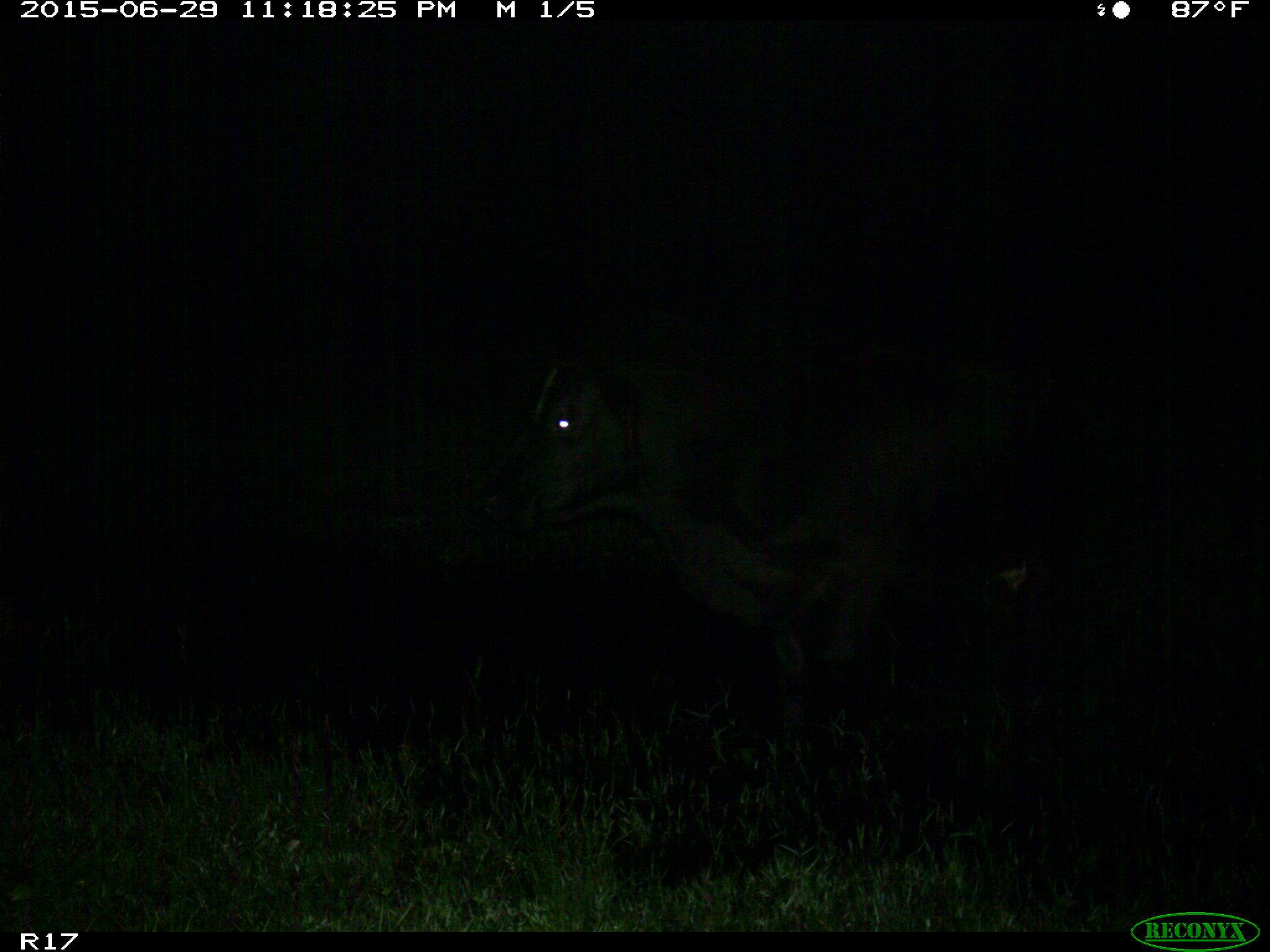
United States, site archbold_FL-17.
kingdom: Animalia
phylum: Chordata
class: Mammalia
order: Artiodactyla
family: Bovidae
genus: Bos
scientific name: Bos taurus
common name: domestic cow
Bos taurus (domestic cow).